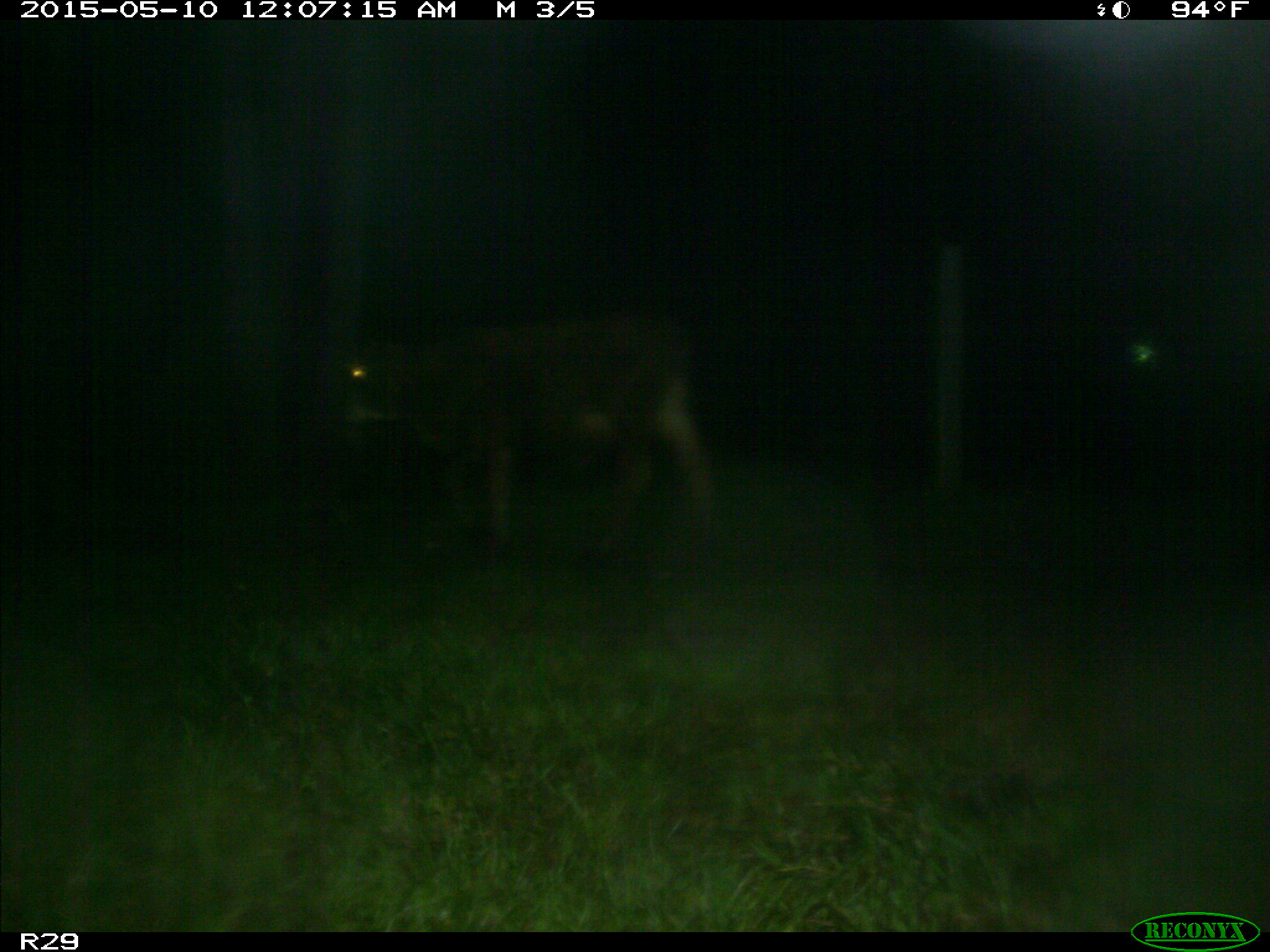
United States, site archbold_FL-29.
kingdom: Animalia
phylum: Chordata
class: Mammalia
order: Artiodactyla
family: Bovidae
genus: Bos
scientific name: Bos taurus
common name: domestic cow